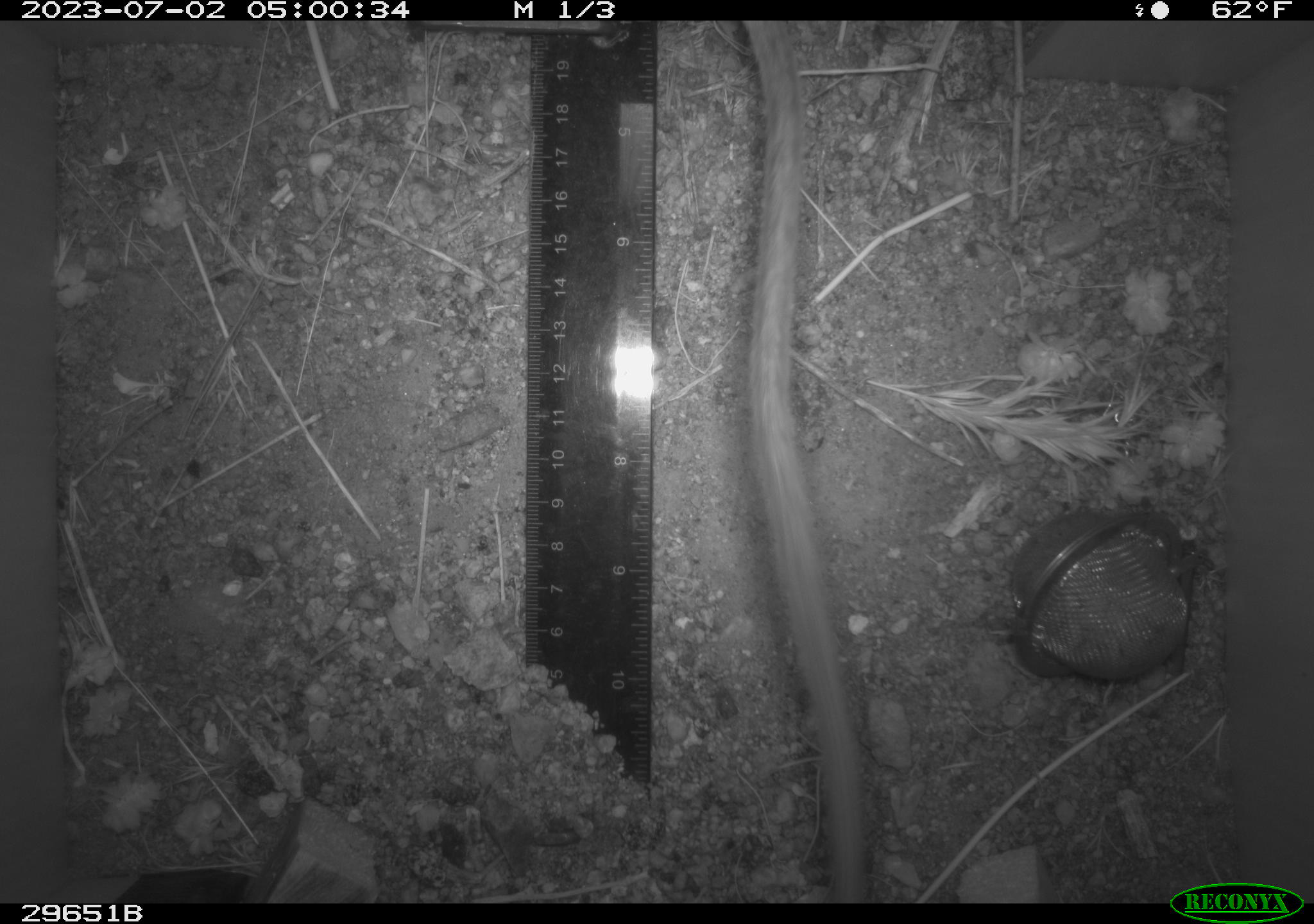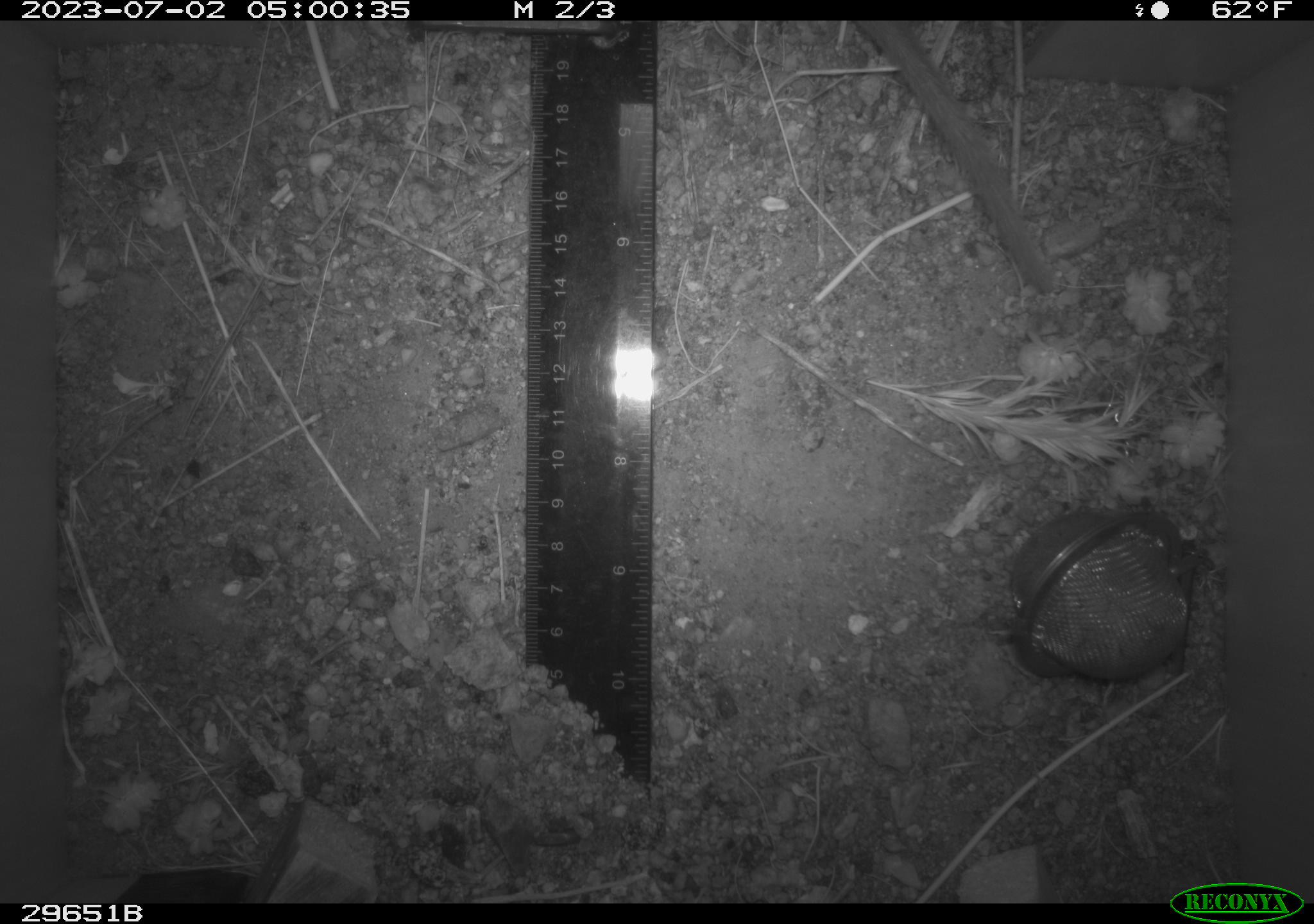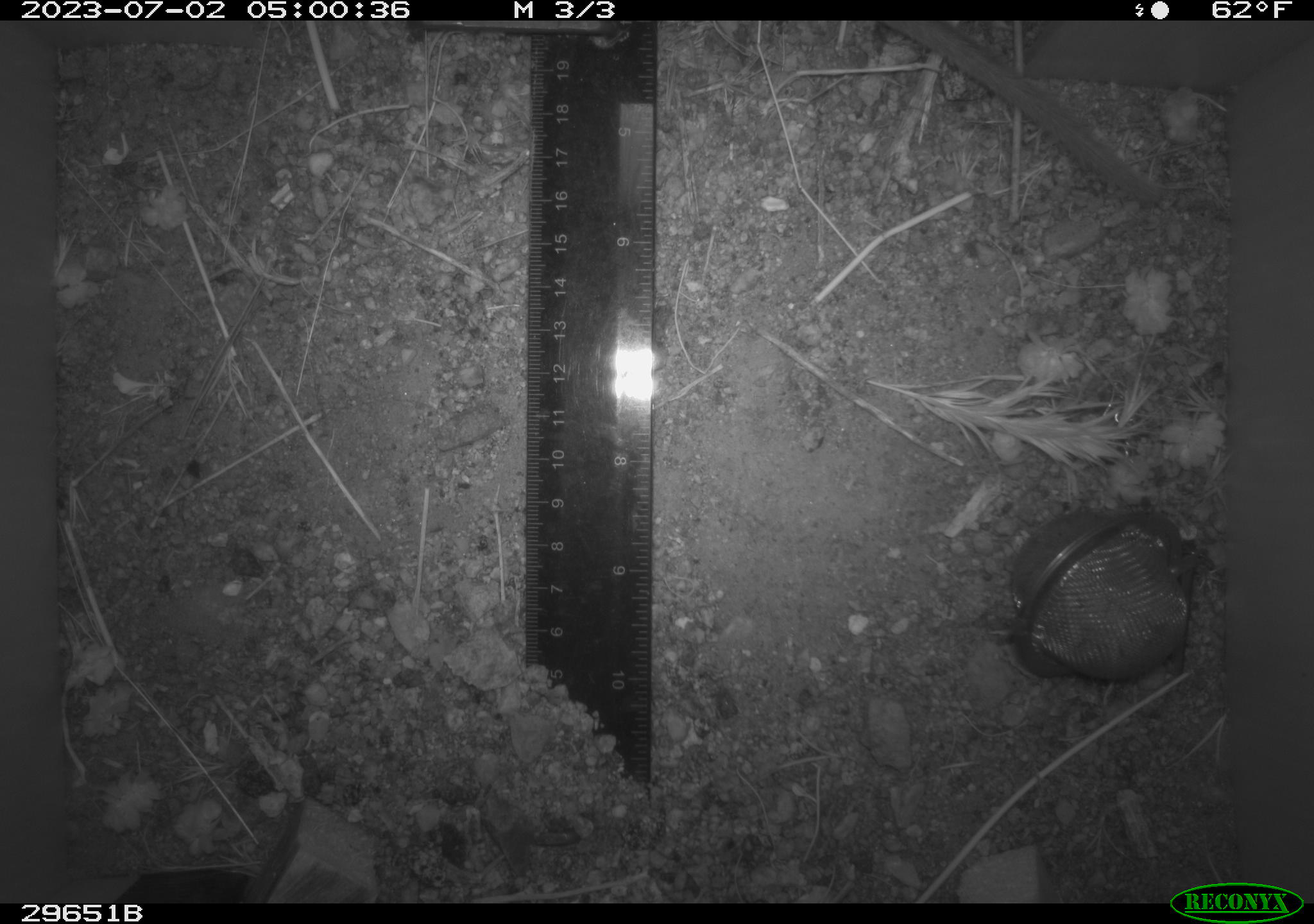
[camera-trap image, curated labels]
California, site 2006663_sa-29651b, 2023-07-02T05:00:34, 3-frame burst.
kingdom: Animalia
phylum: Chordata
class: Mammalia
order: Rodentia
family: Cricetidae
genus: Neotoma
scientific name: Neotoma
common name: pack rat or woodrat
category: neotoma species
Neotoma species (pack rat or woodrat) (Neotoma).